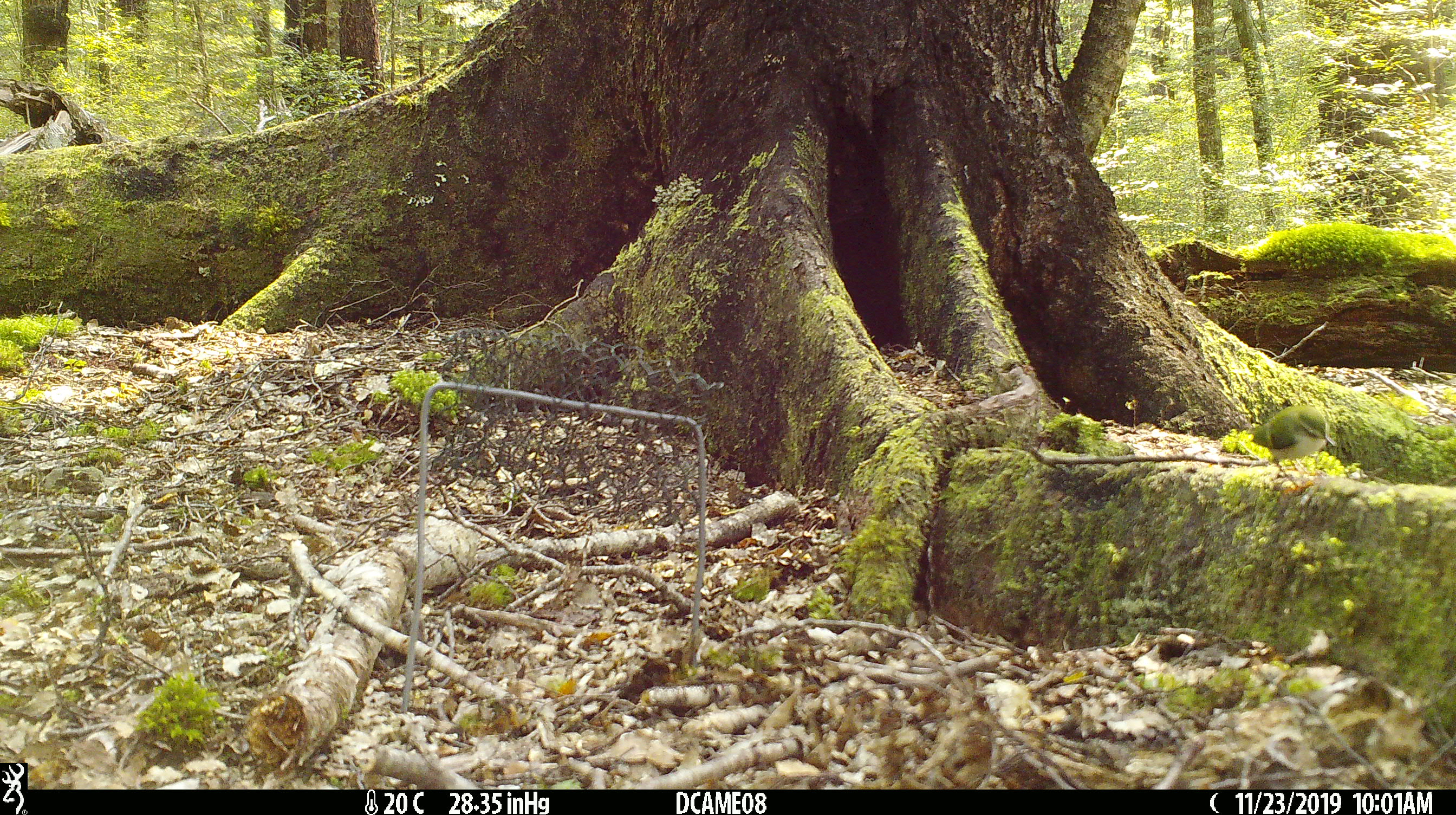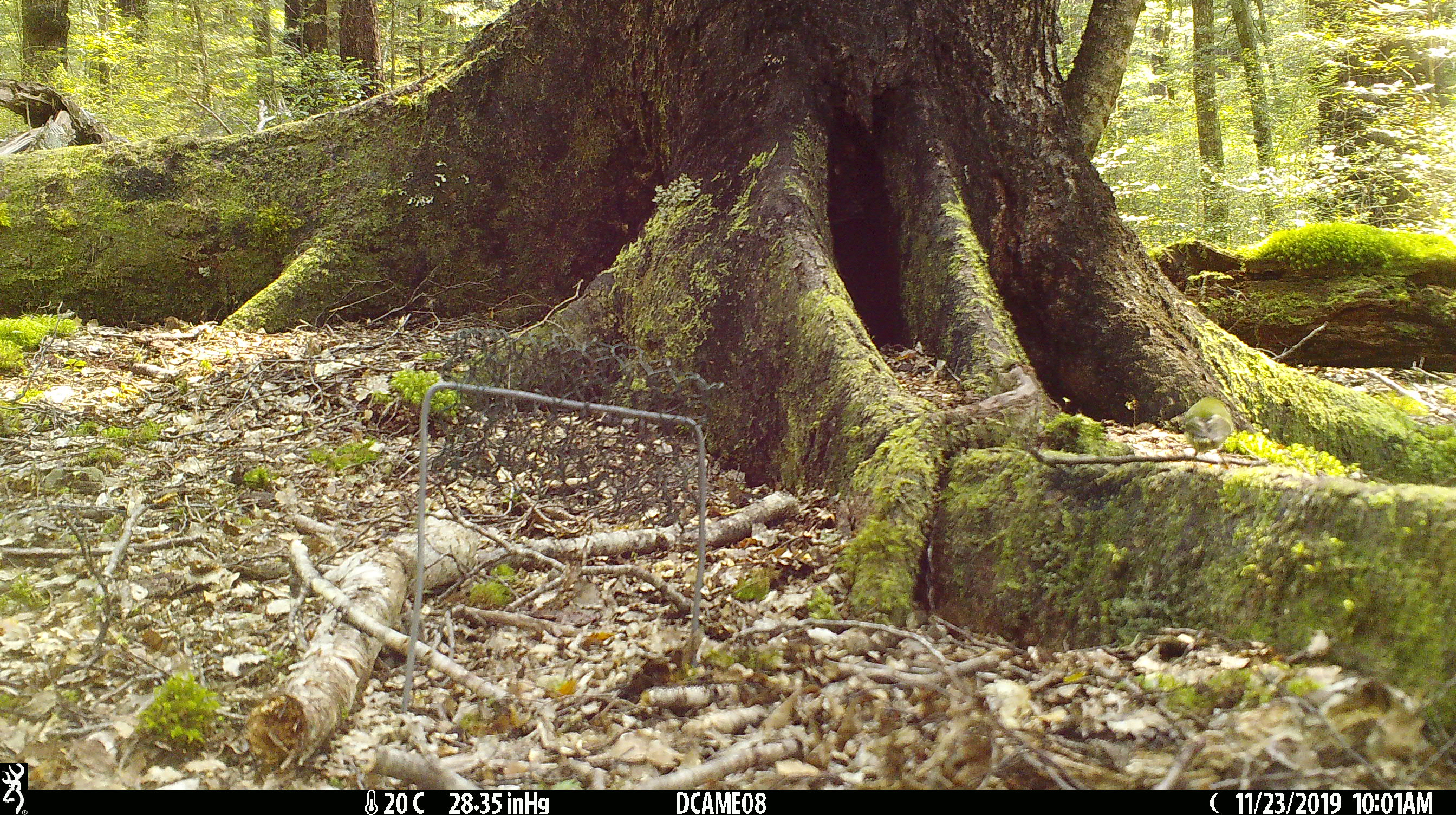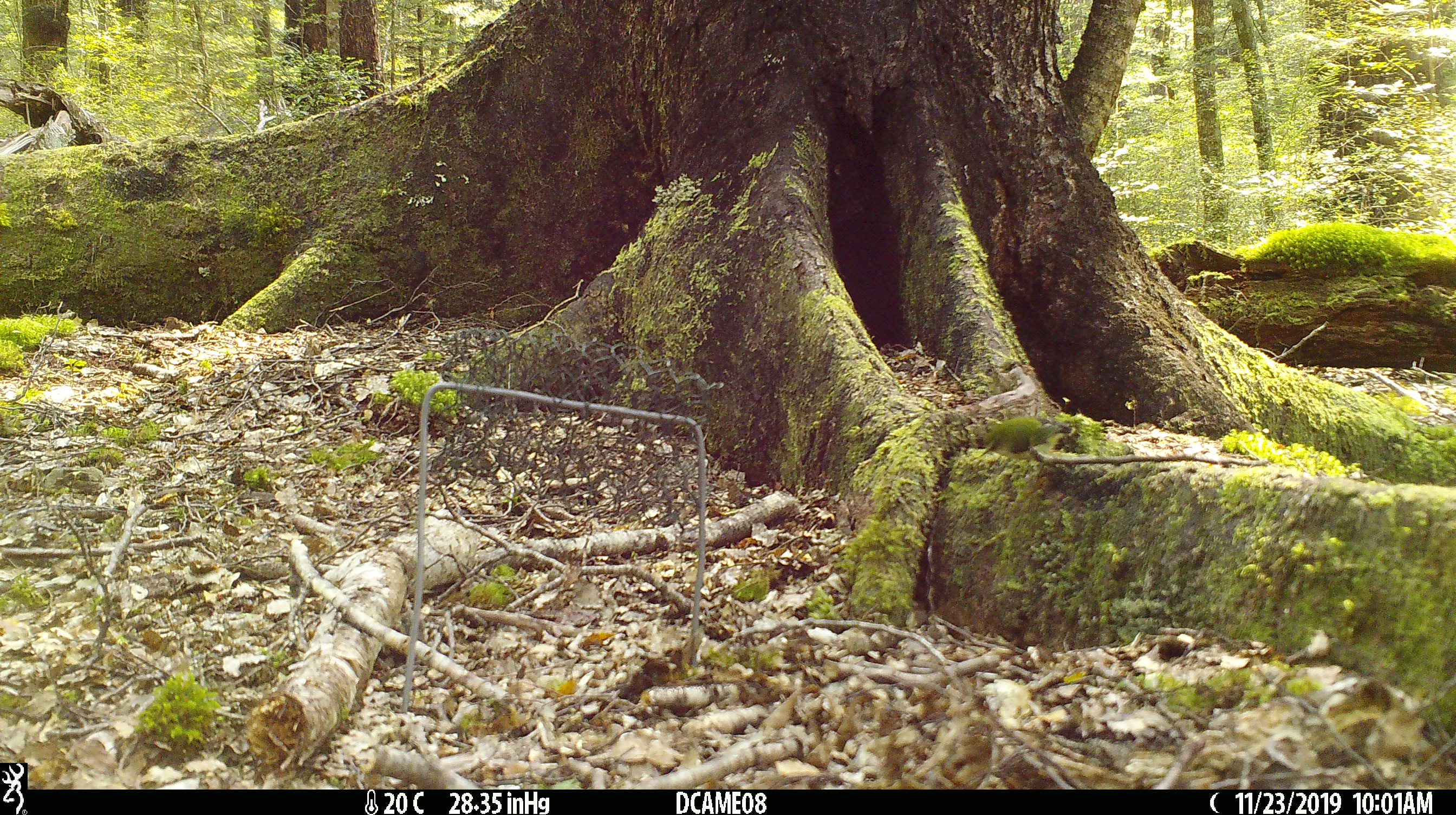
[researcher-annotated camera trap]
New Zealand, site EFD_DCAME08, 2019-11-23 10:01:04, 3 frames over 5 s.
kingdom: Animalia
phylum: Chordata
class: Aves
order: Passeriformes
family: Acanthisittidae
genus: Acanthisitta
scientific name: Acanthisitta chloris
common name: rifleman